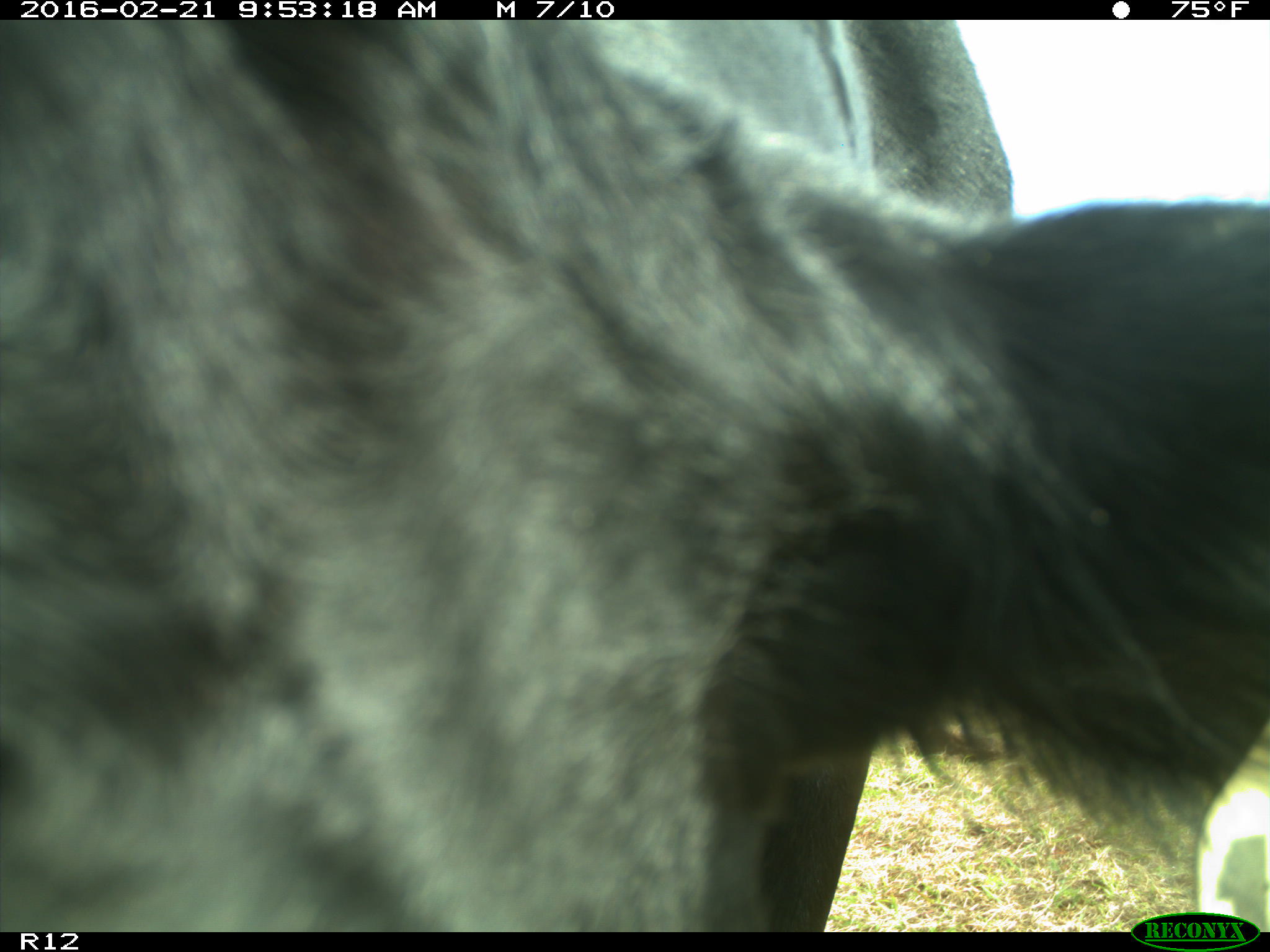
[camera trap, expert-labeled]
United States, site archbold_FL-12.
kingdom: Animalia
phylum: Chordata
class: Mammalia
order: Artiodactyla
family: Bovidae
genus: Bos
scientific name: Bos taurus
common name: domestic cow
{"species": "Bos taurus (domestic cow)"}